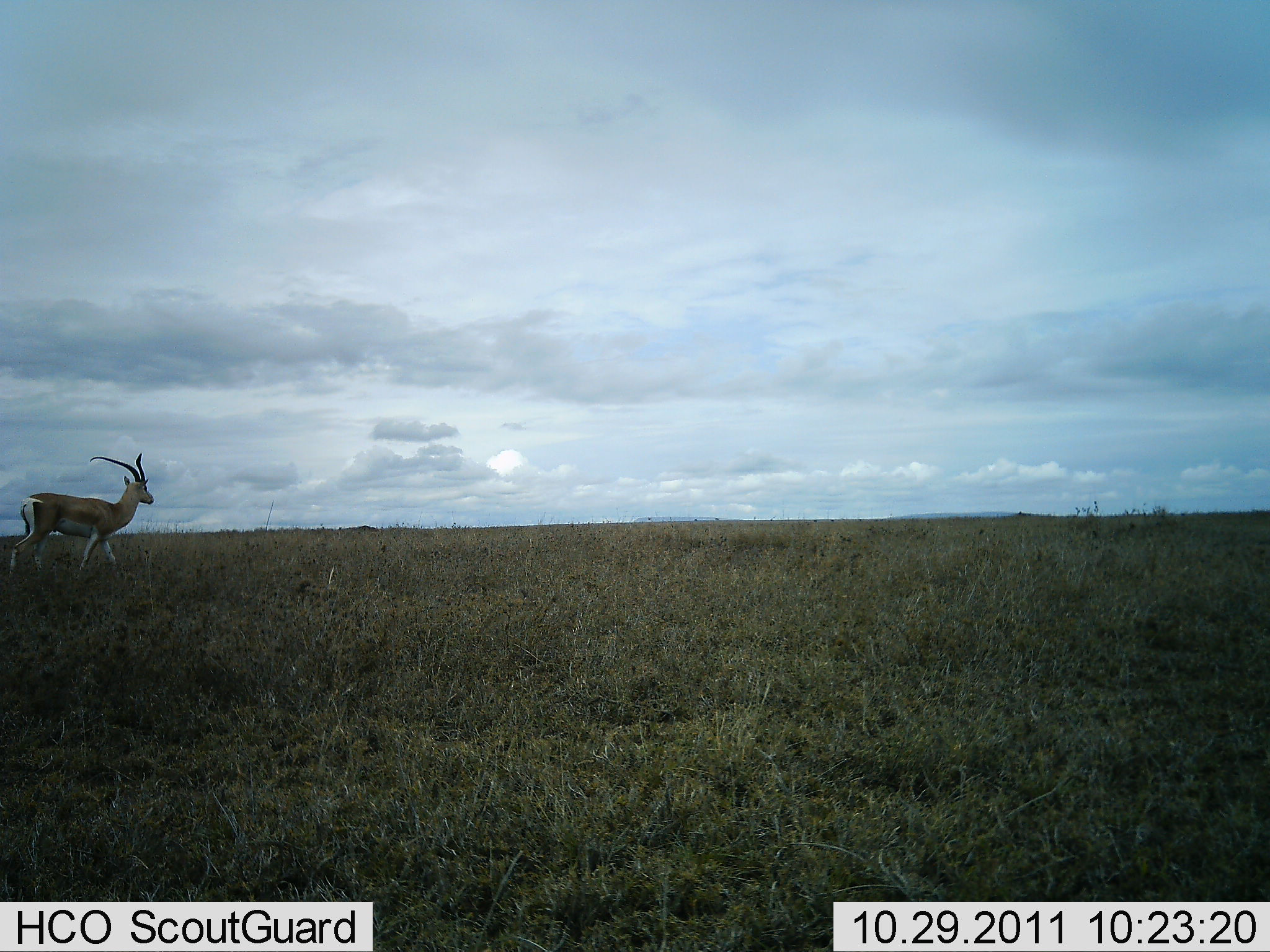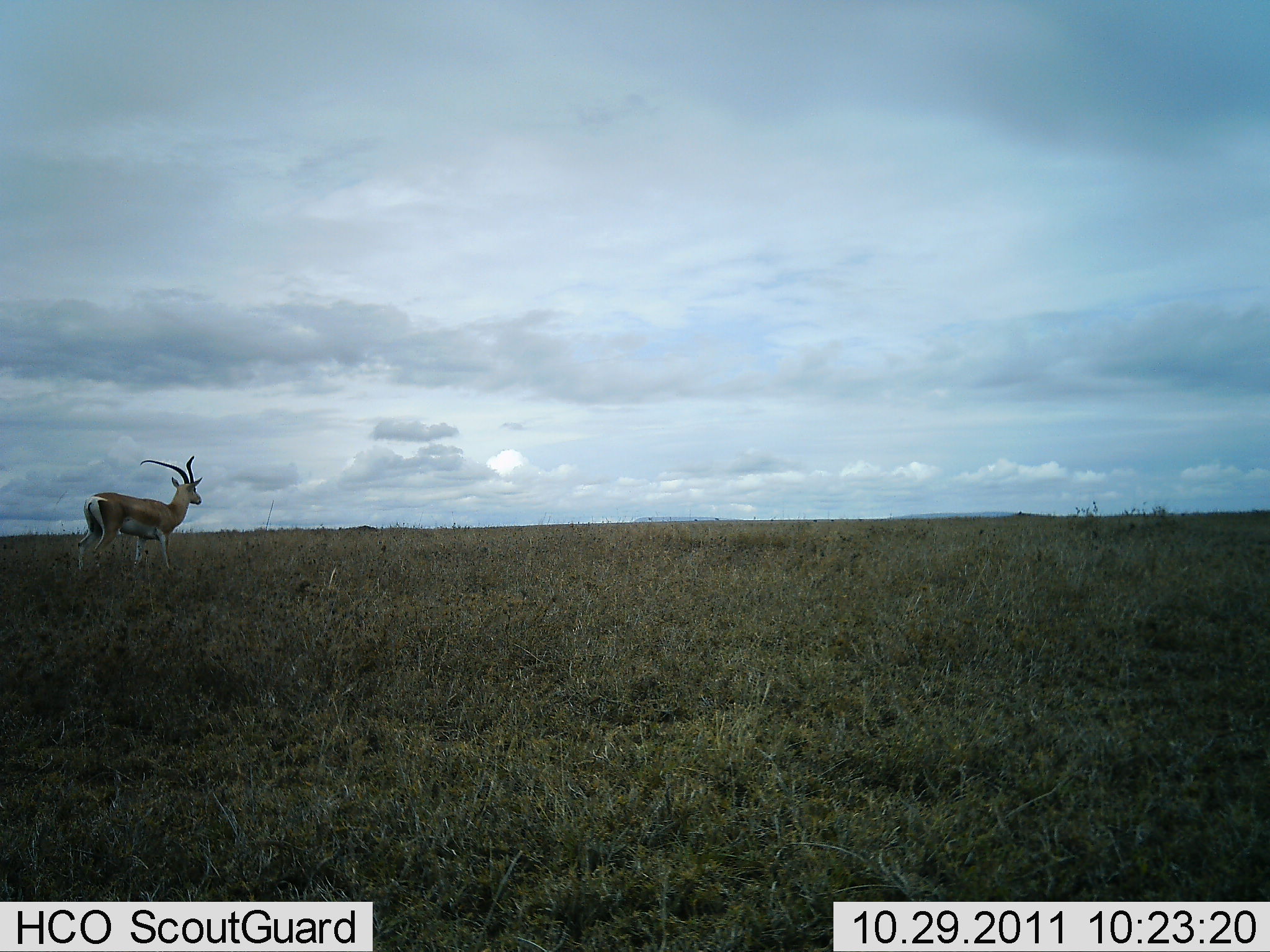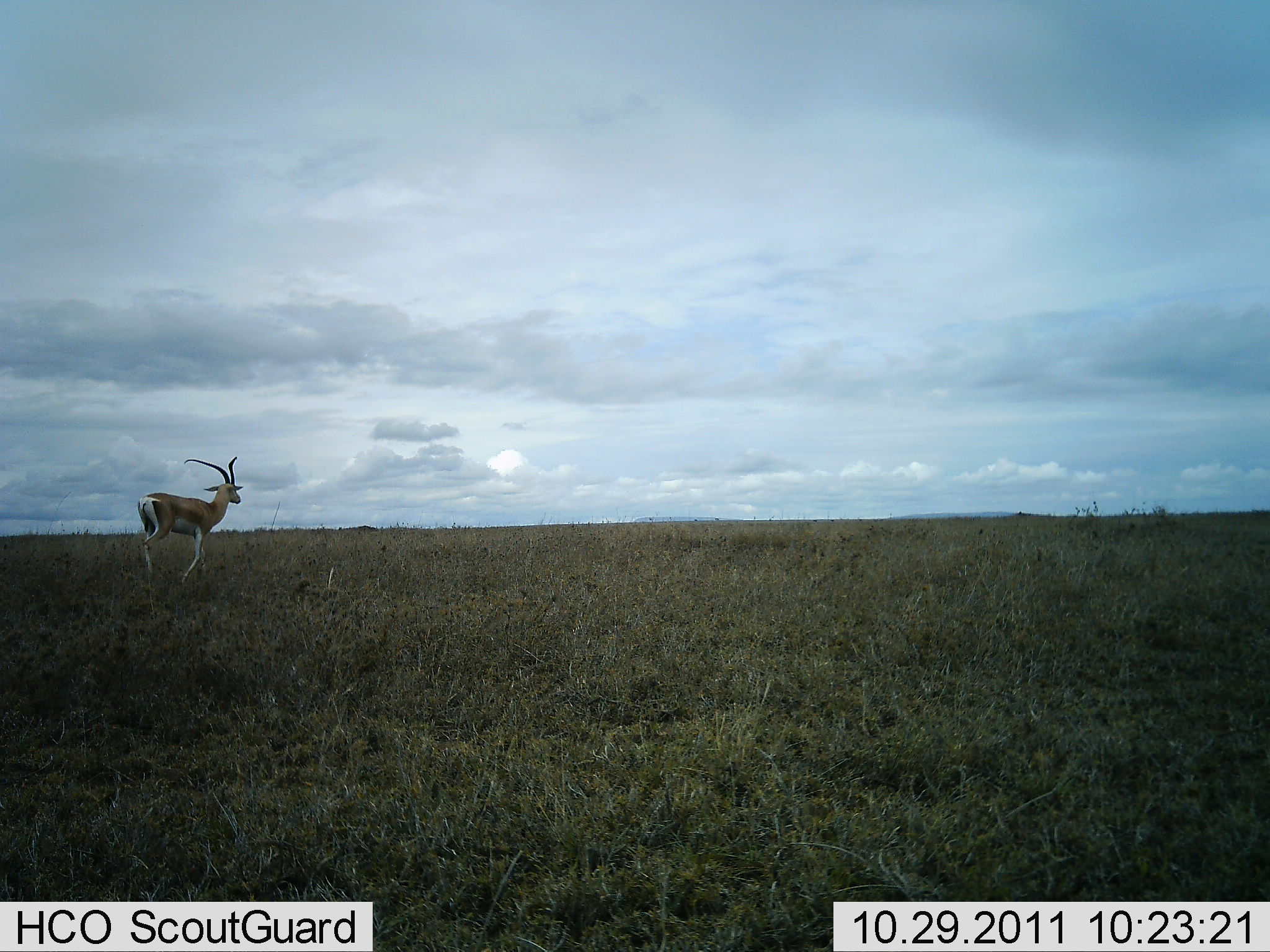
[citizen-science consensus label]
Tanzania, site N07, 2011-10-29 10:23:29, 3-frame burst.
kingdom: Animalia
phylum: Chordata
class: Mammalia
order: Artiodactyla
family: Bovidae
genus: Eudorcas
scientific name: Eudorcas thomsonii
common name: thomson's gazelle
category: gazellethomsons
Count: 1.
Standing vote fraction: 22%.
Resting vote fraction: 0%.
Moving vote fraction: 89%.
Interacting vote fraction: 0%.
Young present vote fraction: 0%.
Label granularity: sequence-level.